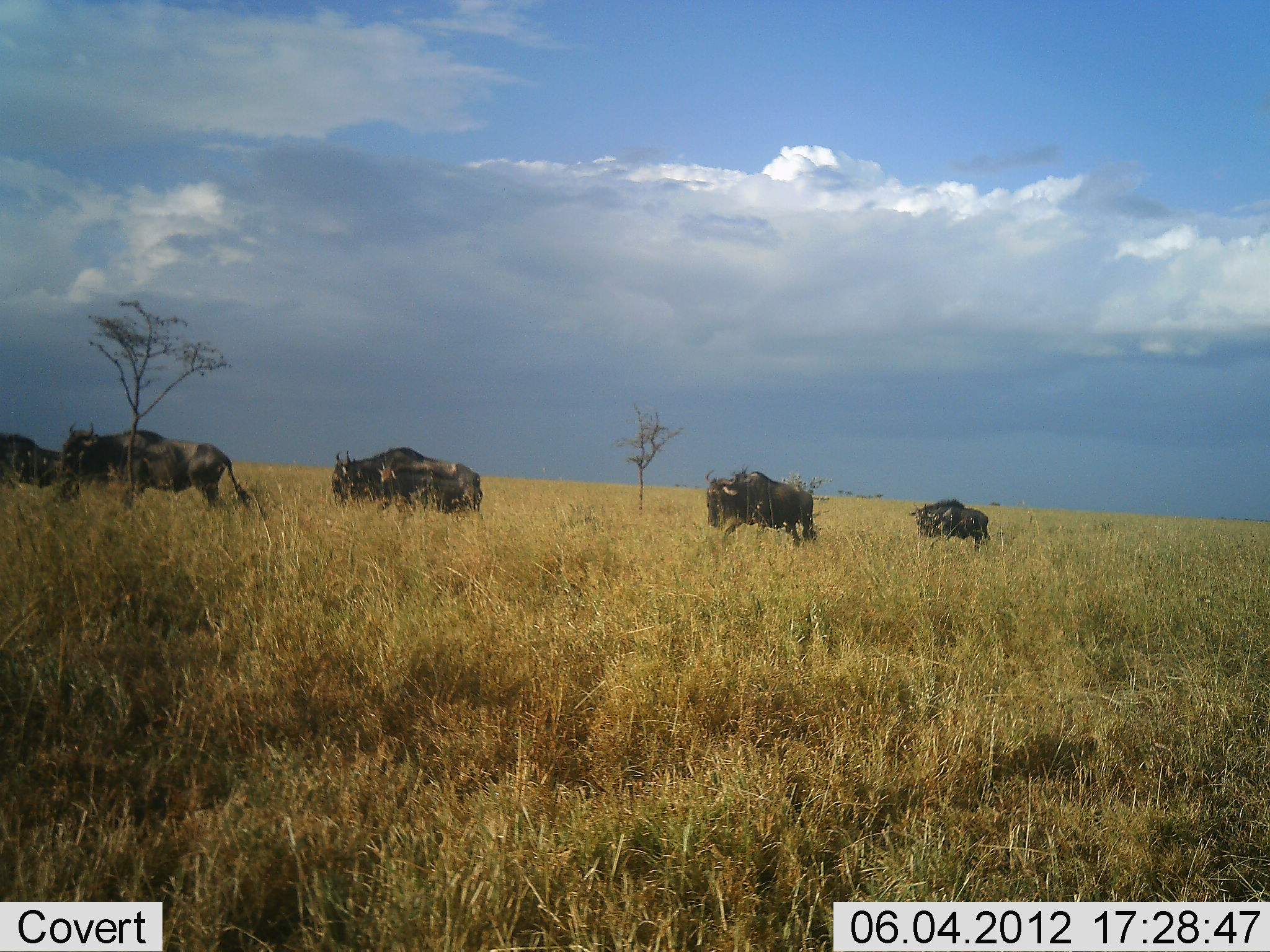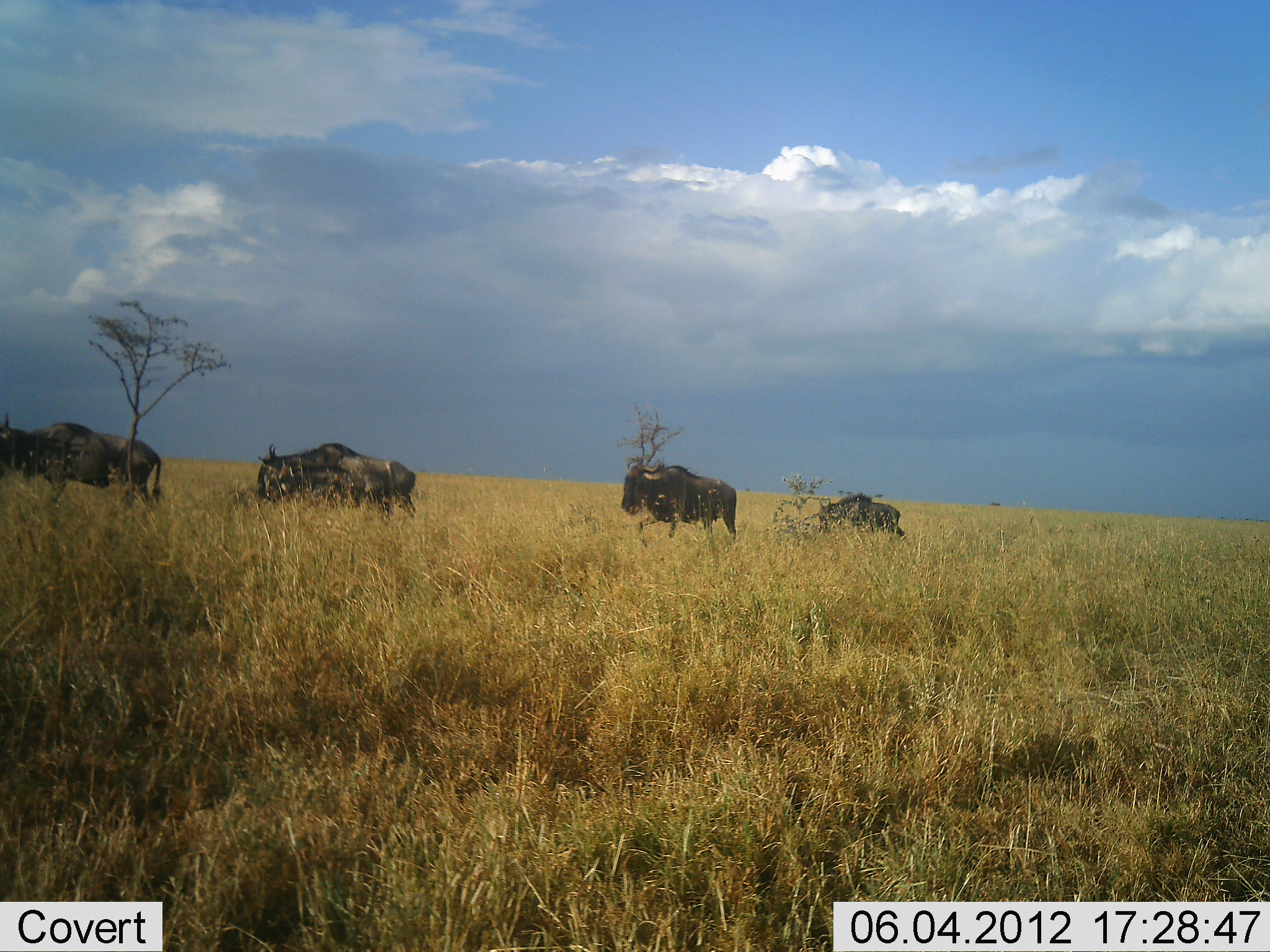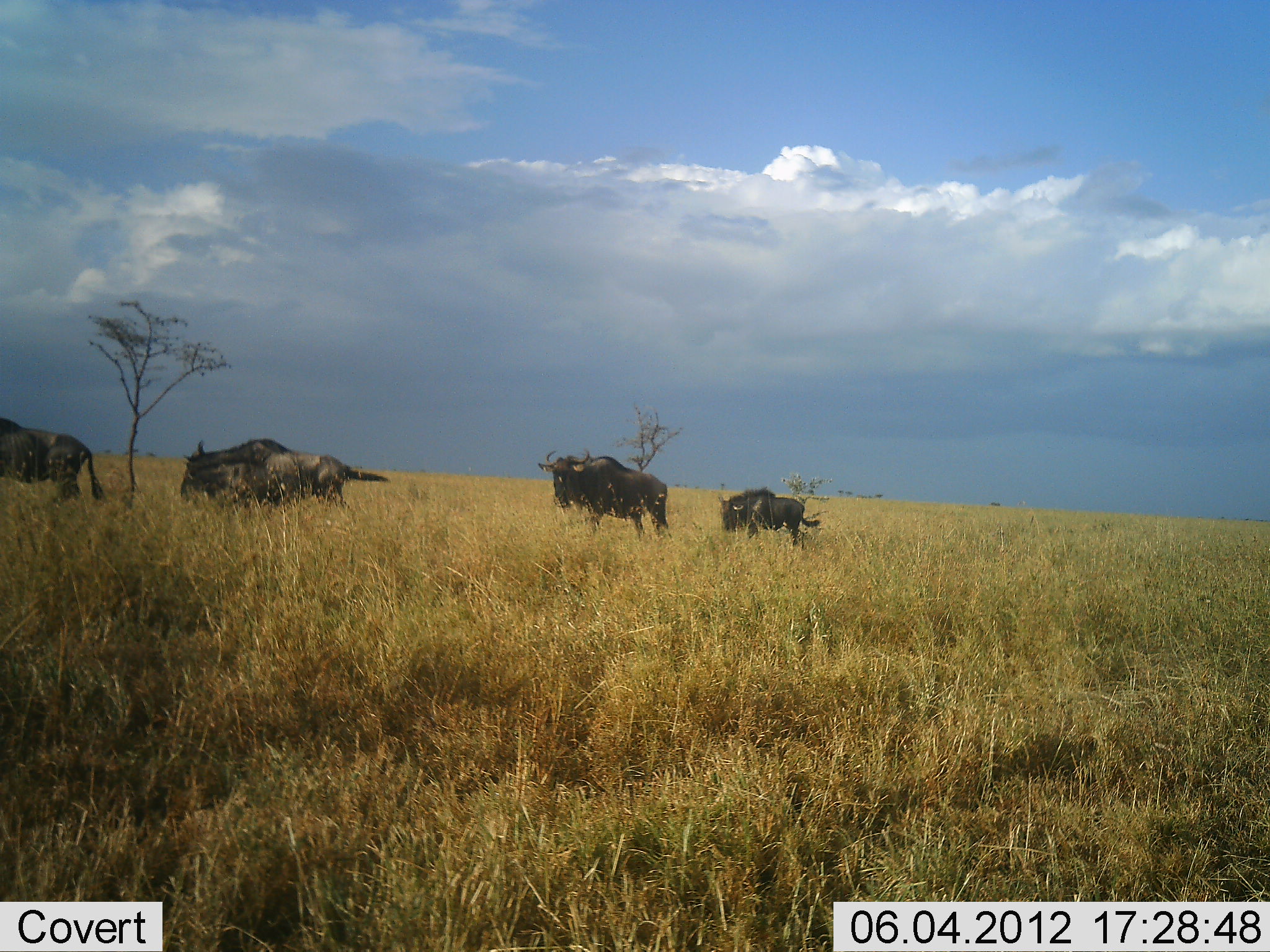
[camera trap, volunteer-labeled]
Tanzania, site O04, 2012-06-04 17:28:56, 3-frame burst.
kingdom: Animalia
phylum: Chordata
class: Mammalia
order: Artiodactyla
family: Bovidae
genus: Connochaetes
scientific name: Connochaetes taurinus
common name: blue wildebeest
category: wildebeest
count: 5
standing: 0%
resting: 0%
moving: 100%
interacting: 0%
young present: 0%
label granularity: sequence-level